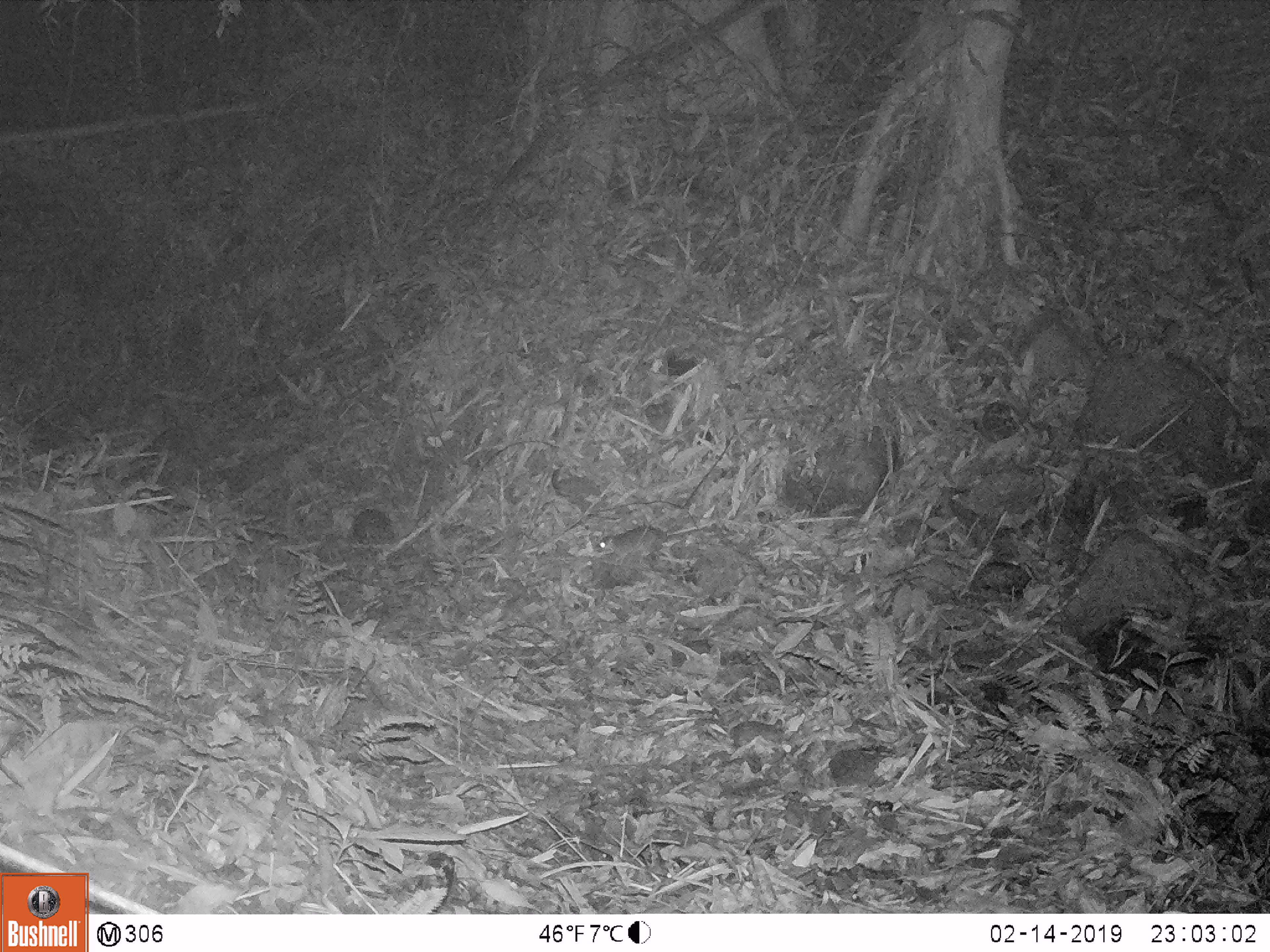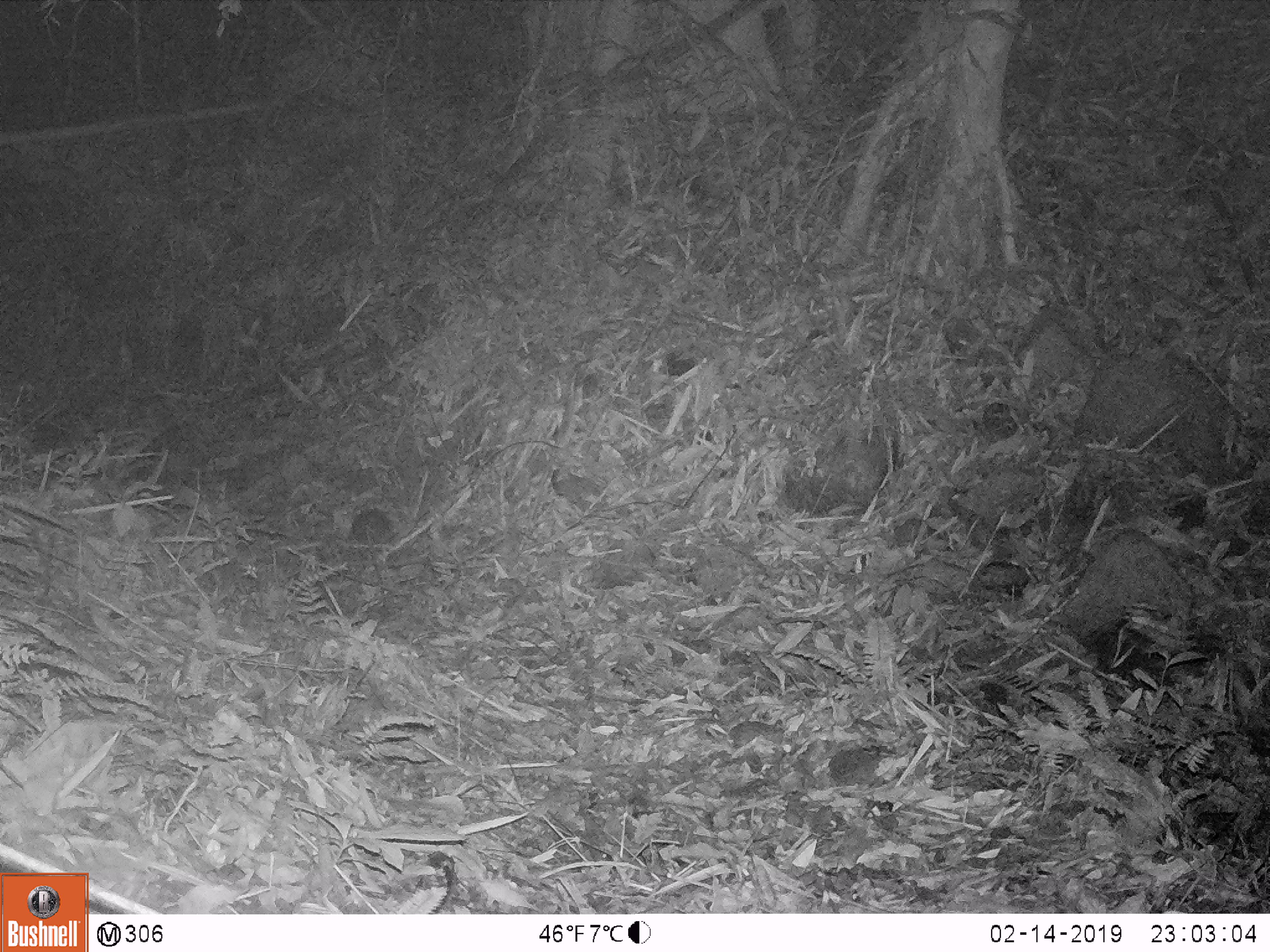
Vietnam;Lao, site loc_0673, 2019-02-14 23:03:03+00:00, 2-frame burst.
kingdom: Animalia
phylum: Chordata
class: Mammalia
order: Rodentia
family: Muridae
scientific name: Muridae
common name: old-world mice and rats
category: unidentified murid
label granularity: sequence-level